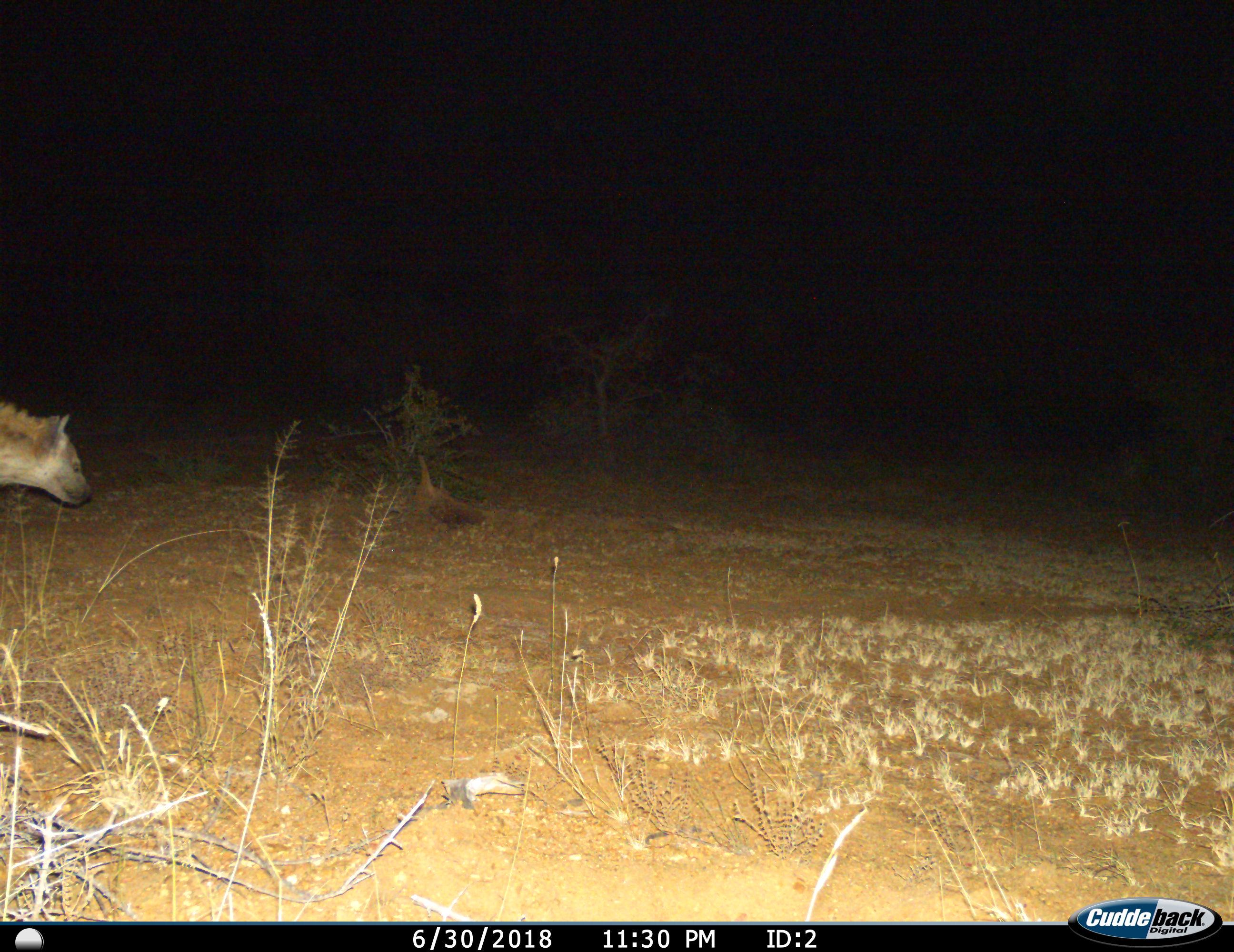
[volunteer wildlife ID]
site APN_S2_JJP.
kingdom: Animalia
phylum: Chordata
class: Mammalia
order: Carnivora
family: Hyaenidae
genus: Crocuta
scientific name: Crocuta crocuta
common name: spotted hyena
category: hyenaspotted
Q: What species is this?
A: Hyenaspotted (spotted hyena) (Crocuta crocuta).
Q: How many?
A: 1.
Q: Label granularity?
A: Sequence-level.